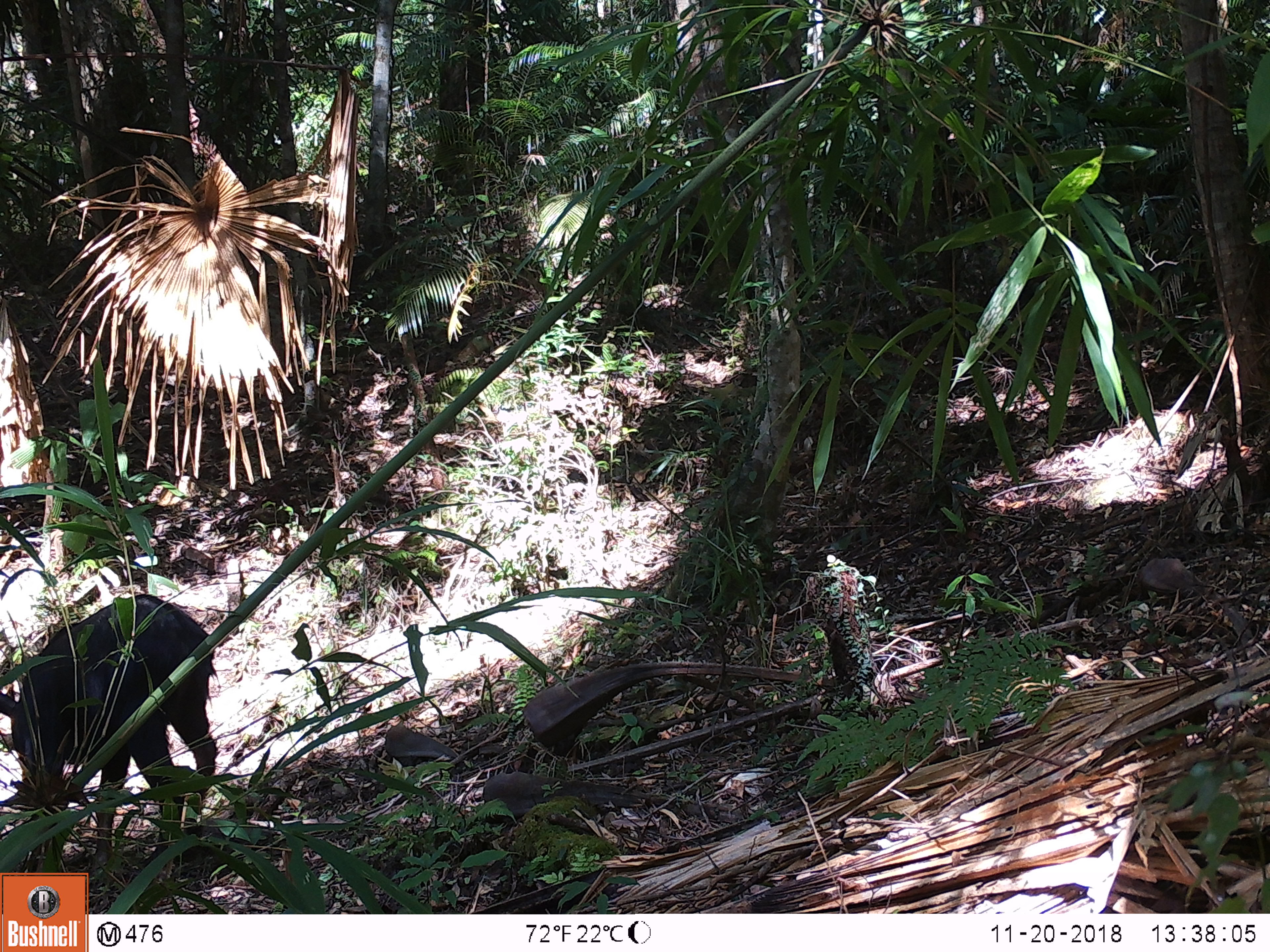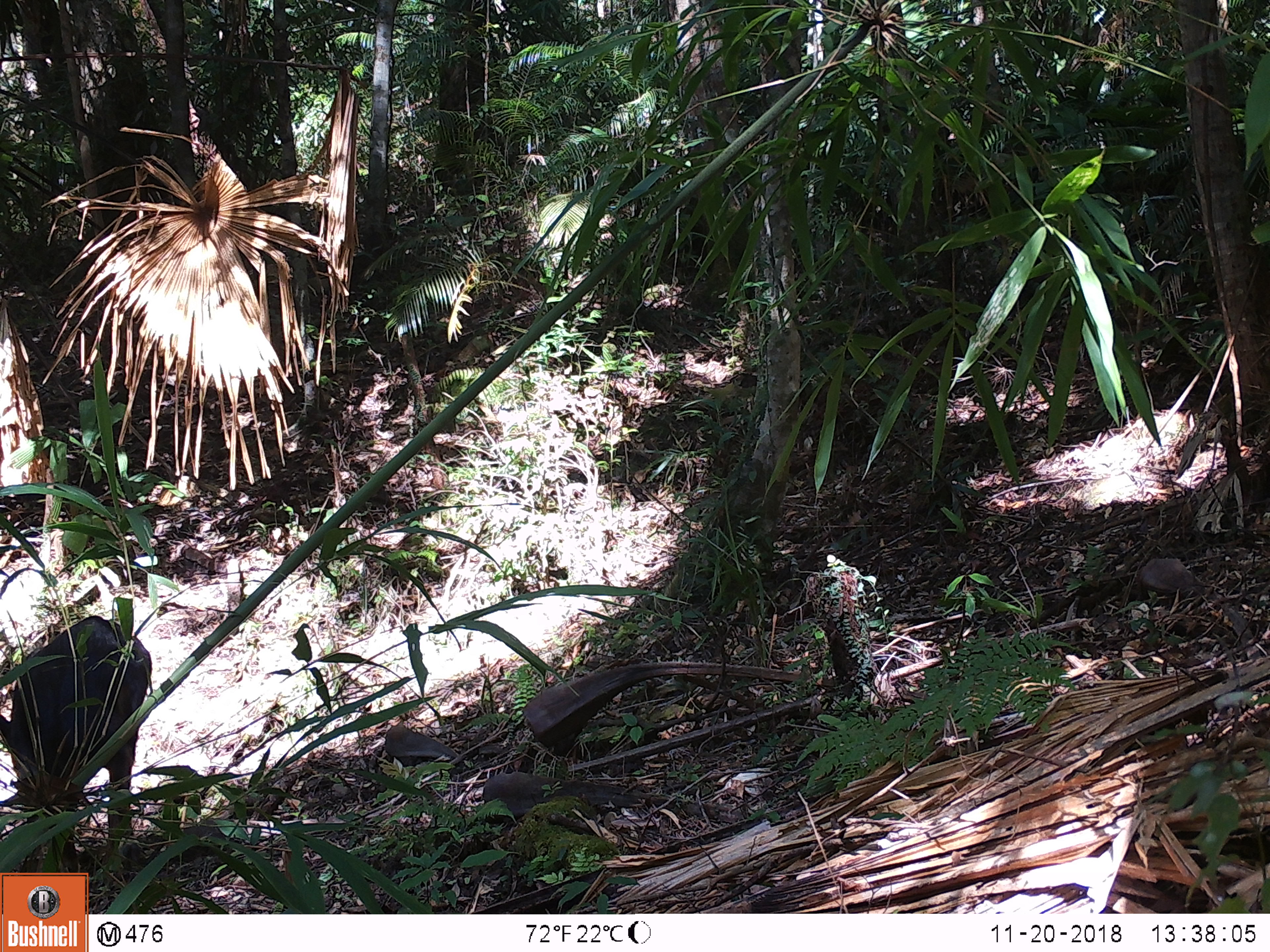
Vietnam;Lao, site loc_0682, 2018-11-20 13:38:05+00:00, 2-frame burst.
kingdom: Animalia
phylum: Chordata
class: Mammalia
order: Artiodactyla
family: Bovidae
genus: Capricornis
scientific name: Capricornis sumatraensis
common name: chinese serow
Chinese serow (Capricornis sumatraensis). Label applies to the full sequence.